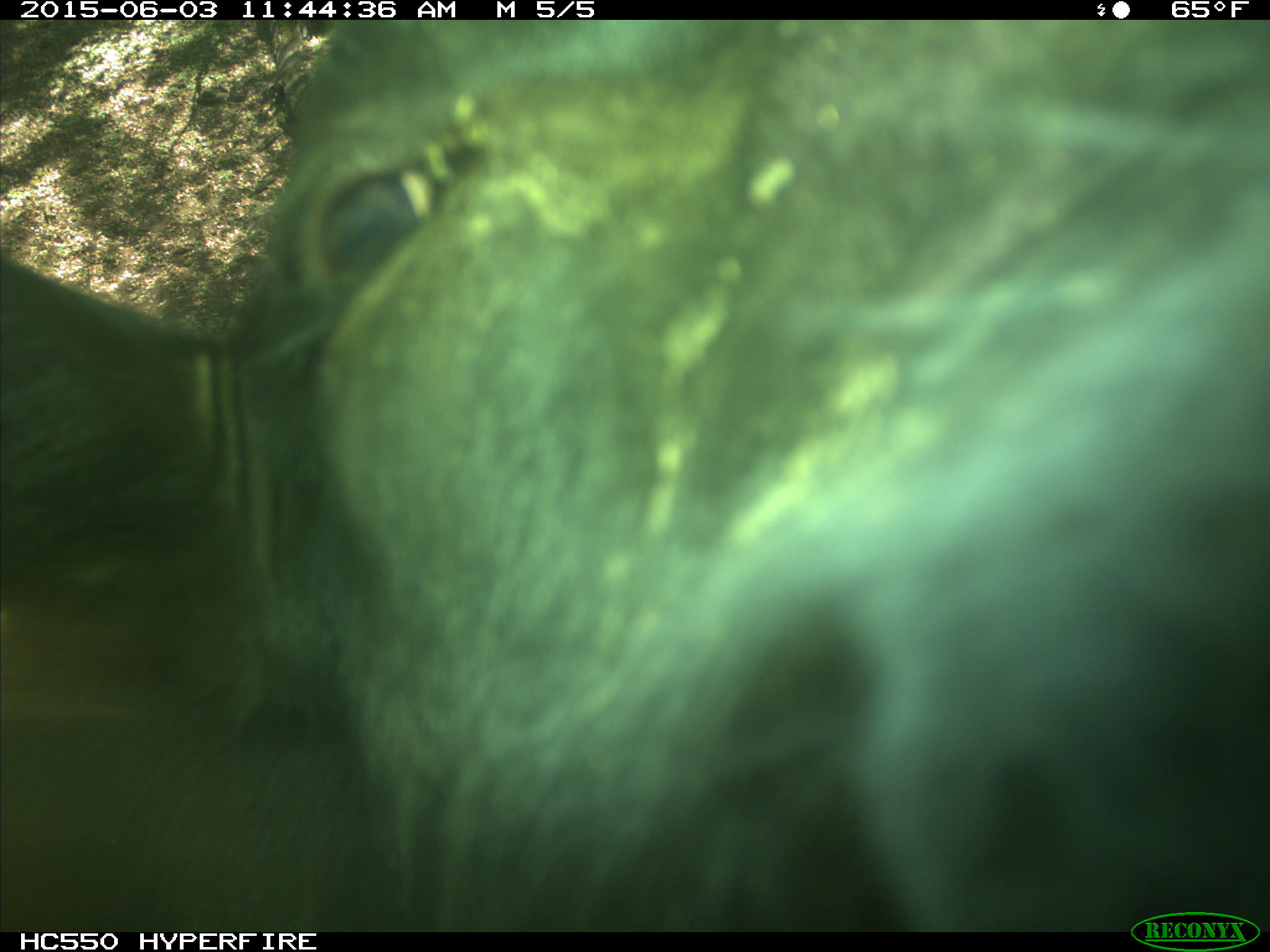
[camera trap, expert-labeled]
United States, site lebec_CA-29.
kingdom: Animalia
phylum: Chordata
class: Mammalia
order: Artiodactyla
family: Bovidae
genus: Bos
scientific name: Bos taurus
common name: domestic cow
Bos taurus (domestic cow).